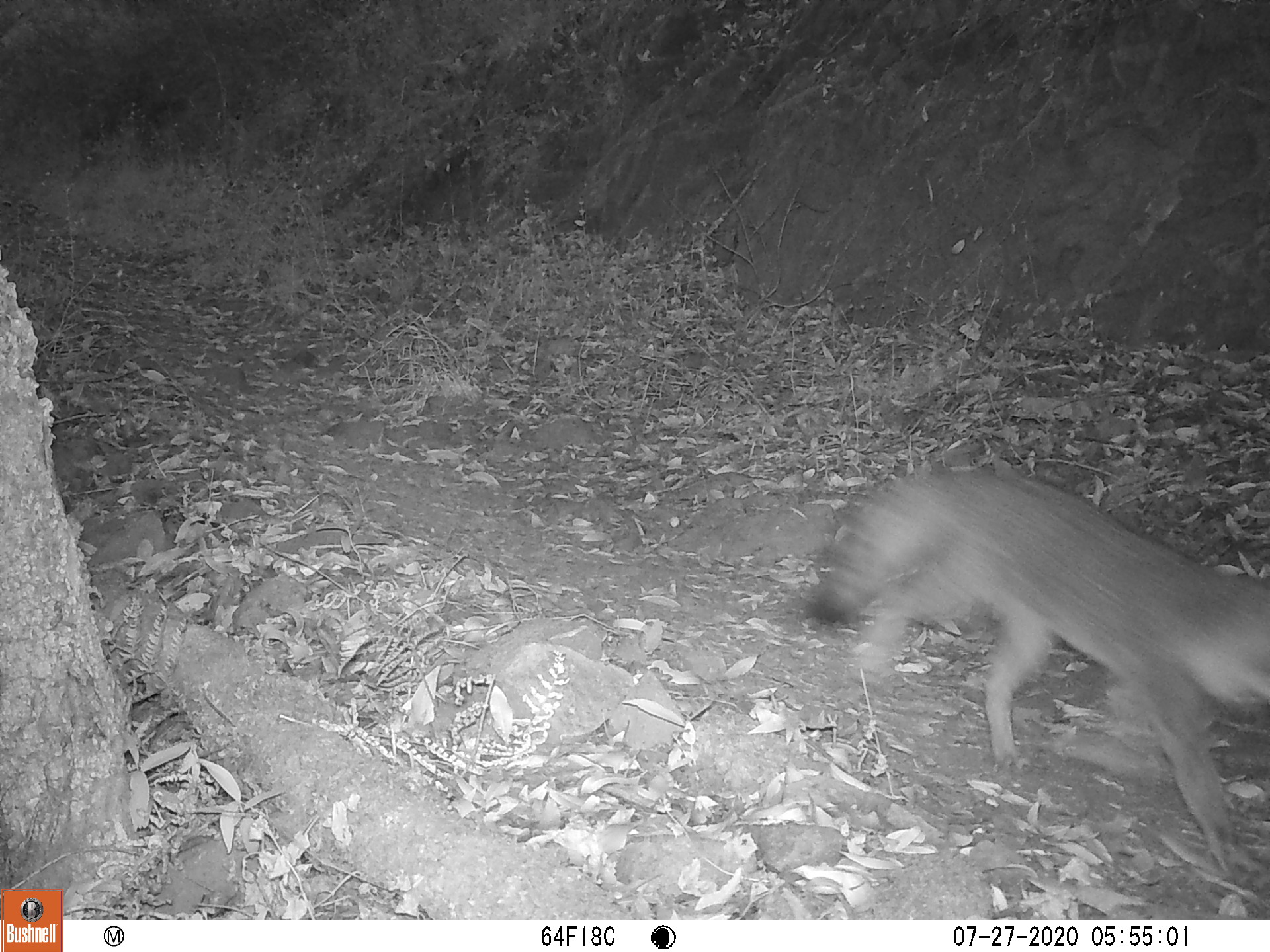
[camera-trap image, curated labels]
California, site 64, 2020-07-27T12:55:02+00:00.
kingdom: Animalia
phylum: Chordata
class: Mammalia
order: Carnivora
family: Canidae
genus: Urocyon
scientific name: Urocyon cinereoargenteus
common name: gray fox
Gray fox (Urocyon cinereoargenteus).